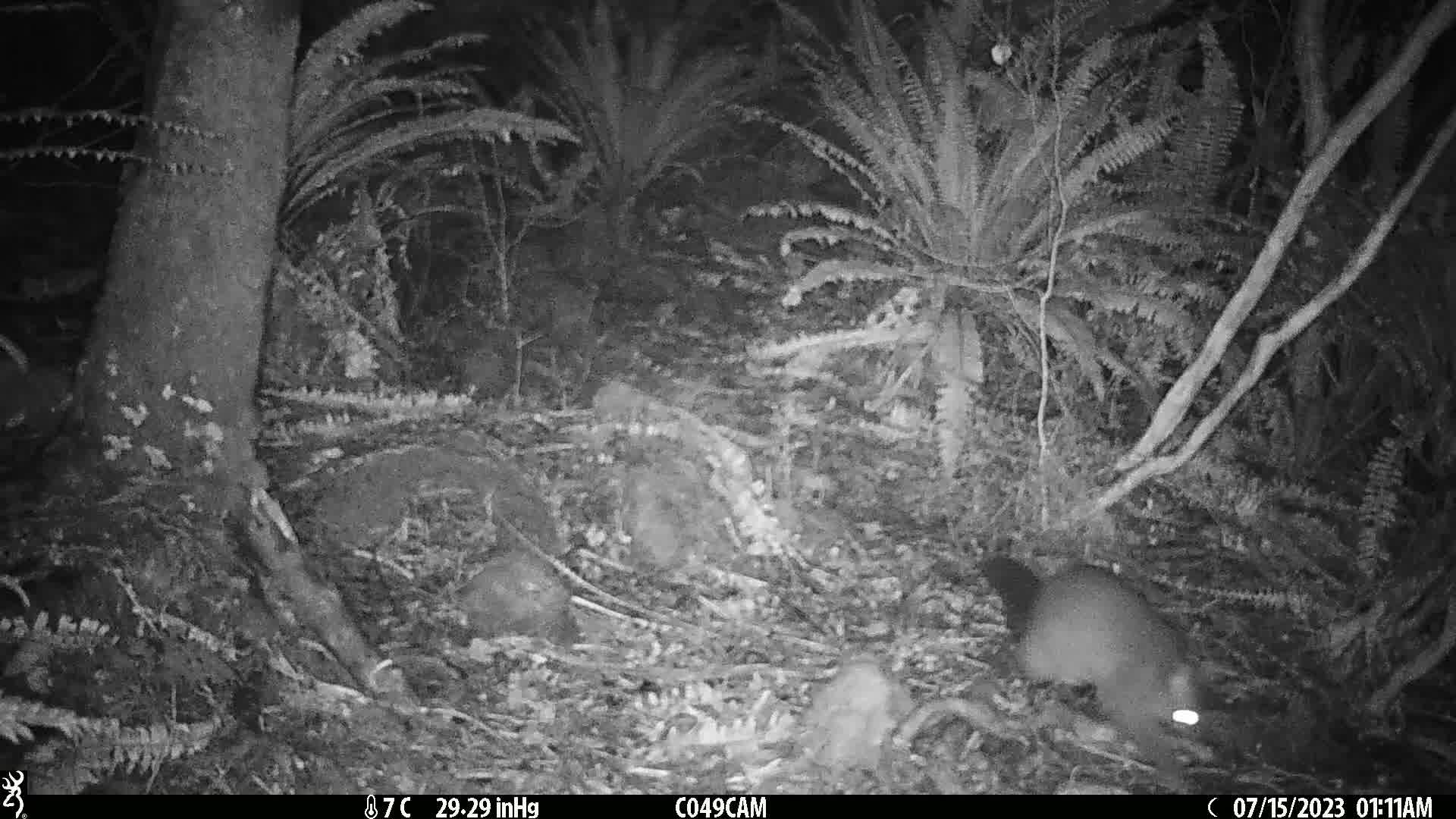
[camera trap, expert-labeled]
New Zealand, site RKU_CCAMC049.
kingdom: Animalia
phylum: Chordata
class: Mammalia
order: Diprotodontia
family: Phalangeridae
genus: Trichosurus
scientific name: Trichosurus vulpecula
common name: common brushtail possum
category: possum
Possum (common brushtail possum) (Trichosurus vulpecula).